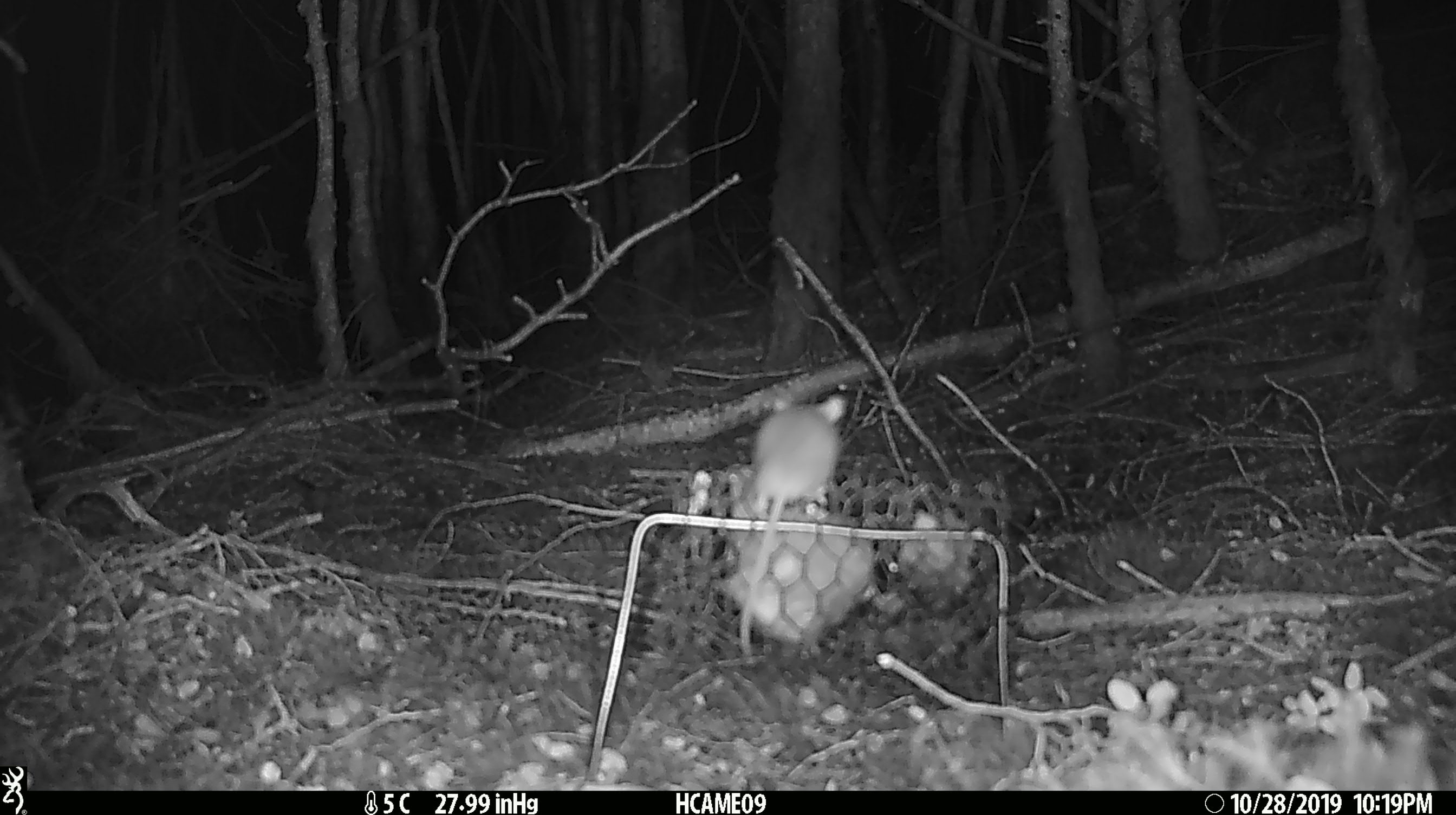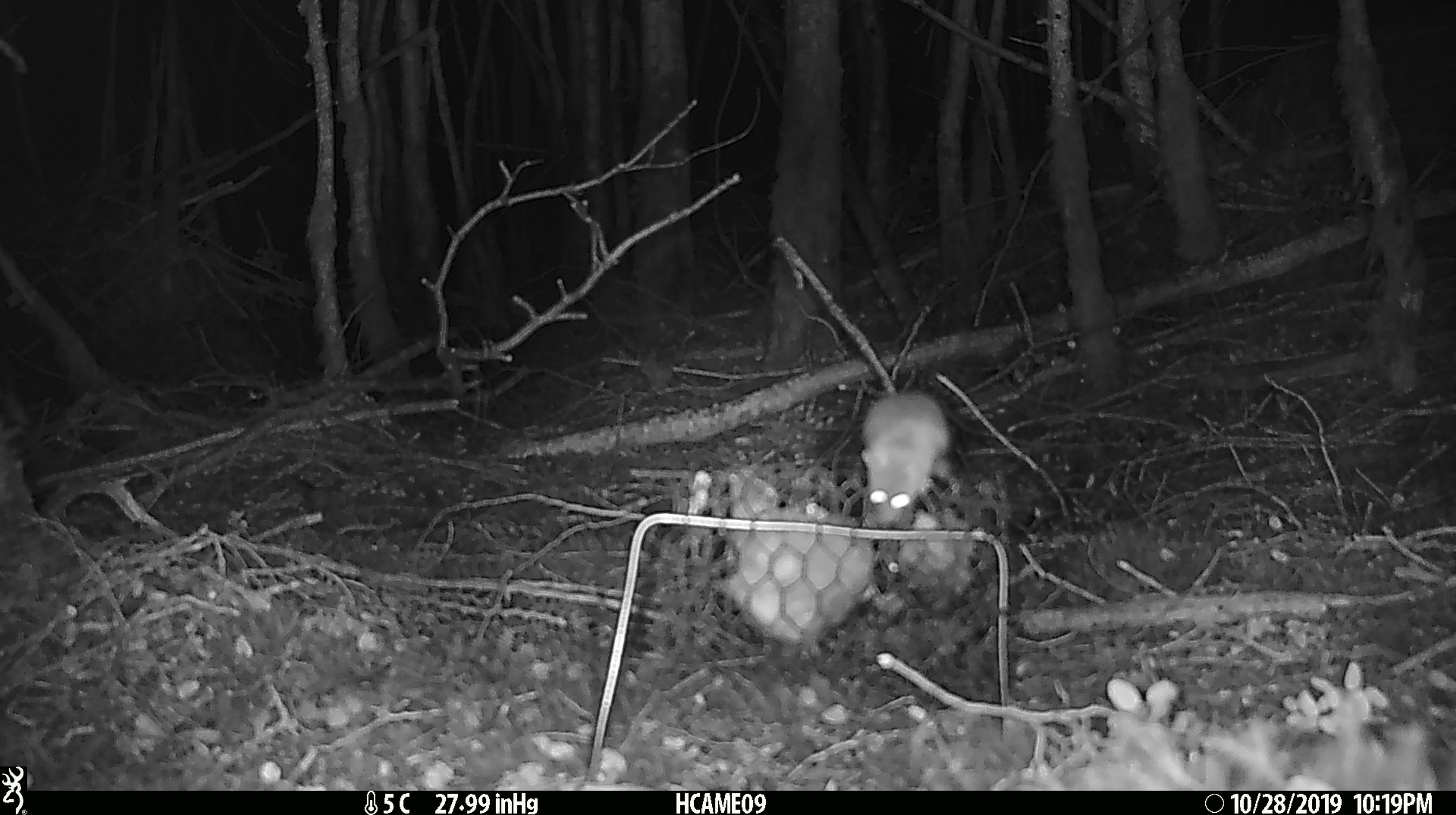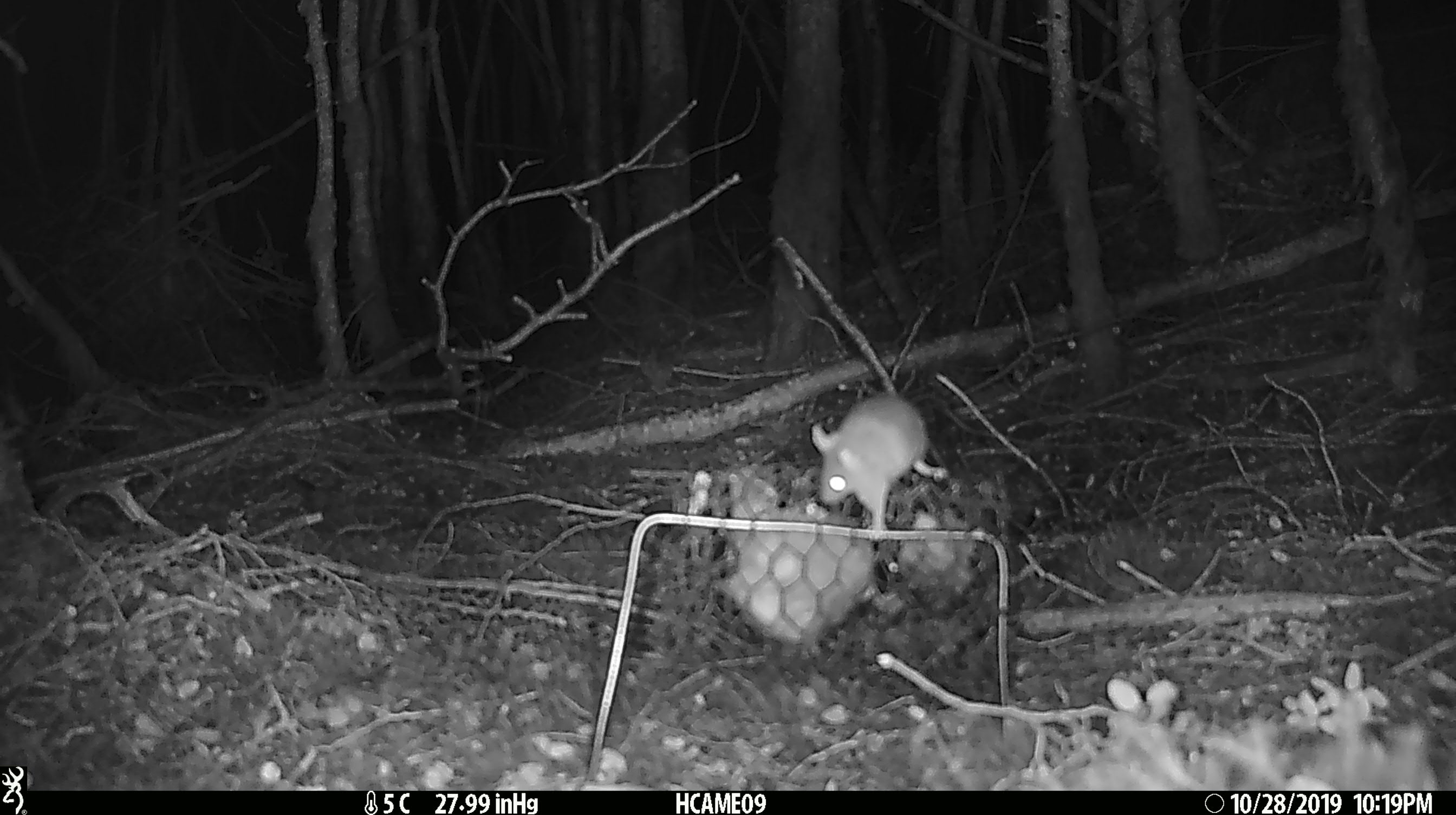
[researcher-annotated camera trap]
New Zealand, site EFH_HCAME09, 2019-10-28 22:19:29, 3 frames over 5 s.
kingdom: Animalia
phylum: Chordata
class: Mammalia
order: Rodentia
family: Muridae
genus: Mus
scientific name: Mus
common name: mouse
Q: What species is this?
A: Mouse (Mus).